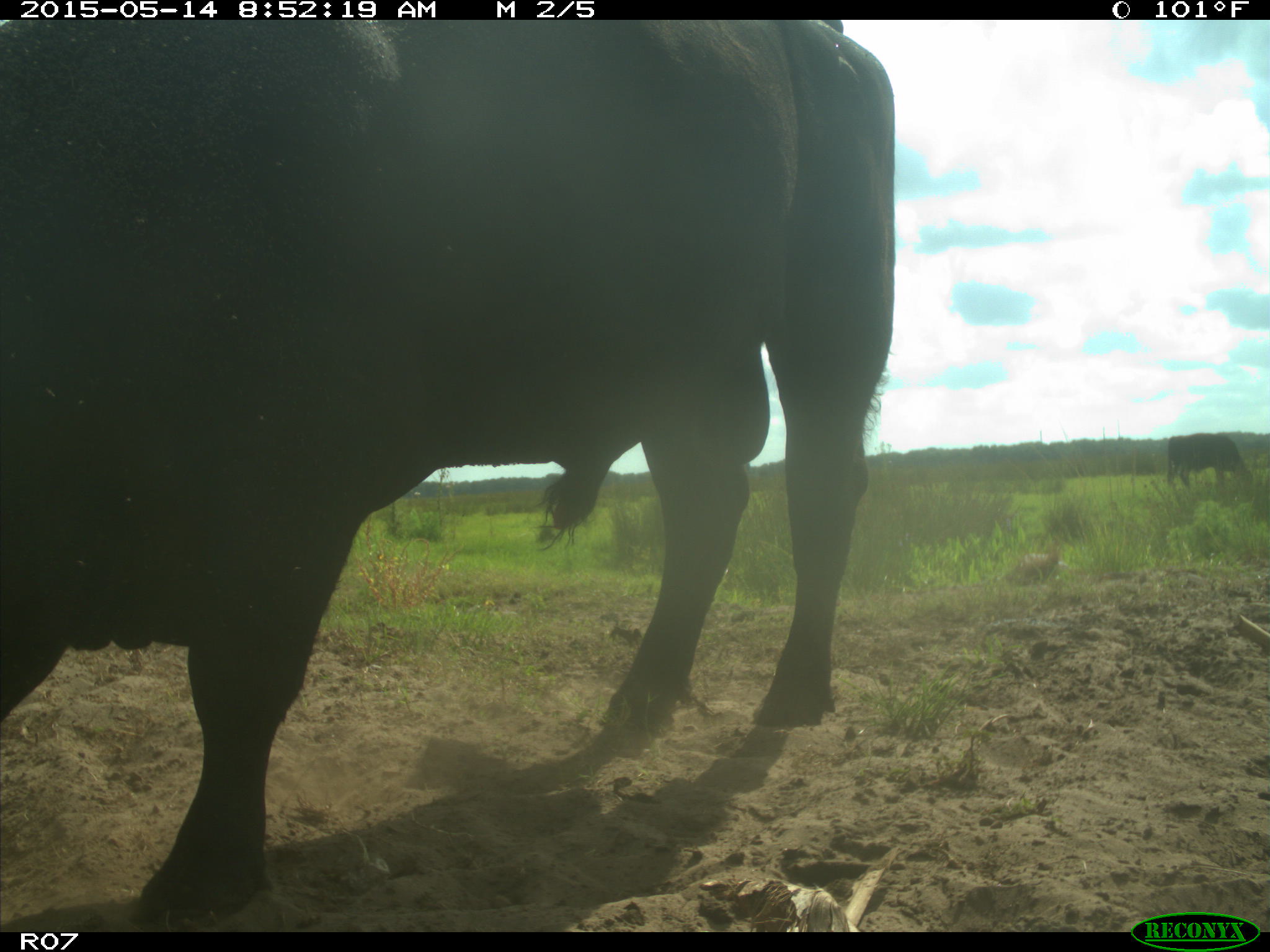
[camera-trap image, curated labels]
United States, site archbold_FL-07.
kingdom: Animalia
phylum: Chordata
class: Mammalia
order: Artiodactyla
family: Bovidae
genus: Bos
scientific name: Bos taurus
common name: domestic cow